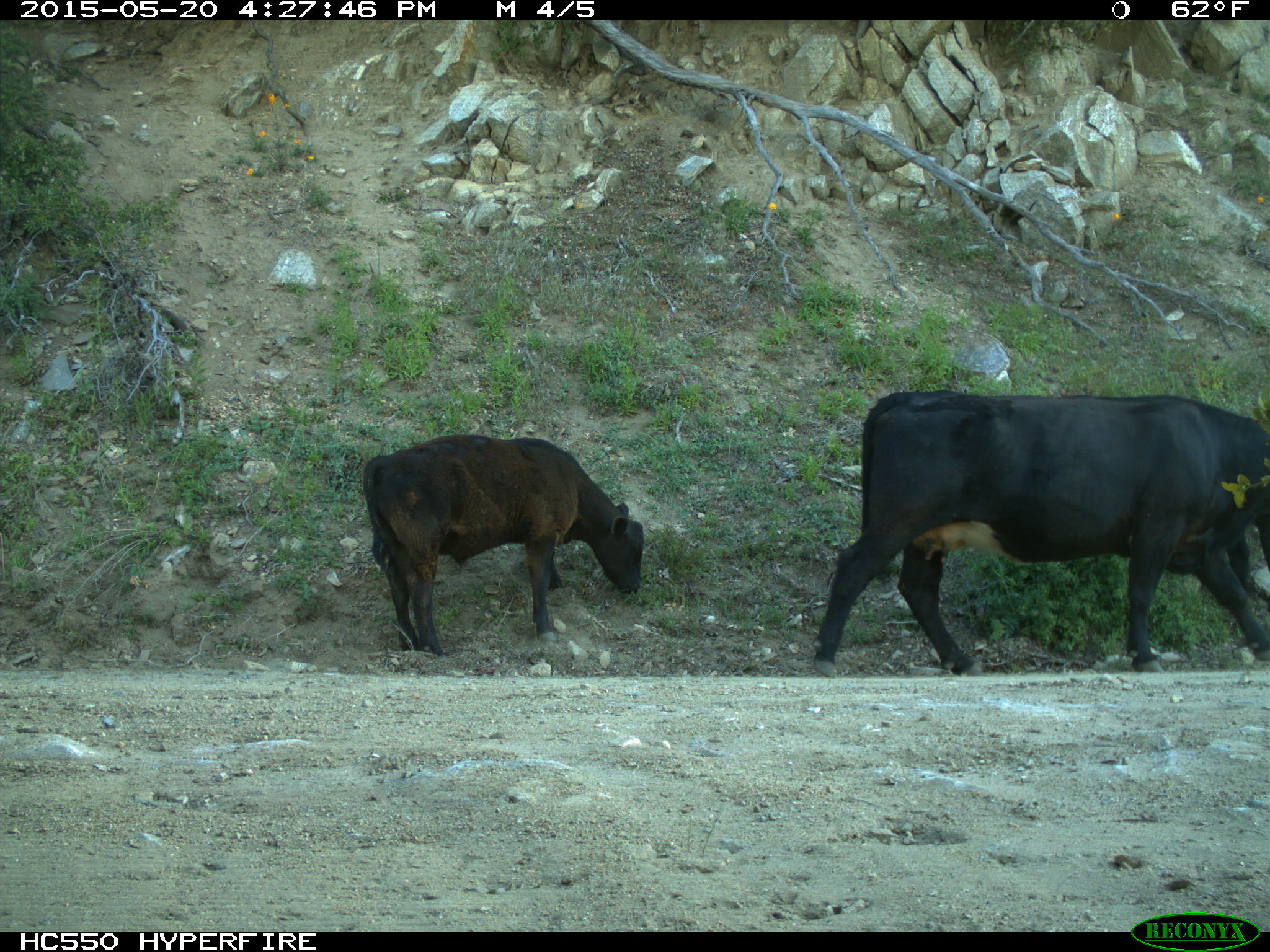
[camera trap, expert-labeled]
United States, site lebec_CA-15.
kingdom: Animalia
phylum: Chordata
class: Mammalia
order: Artiodactyla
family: Bovidae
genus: Bos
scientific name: Bos taurus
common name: domestic cow